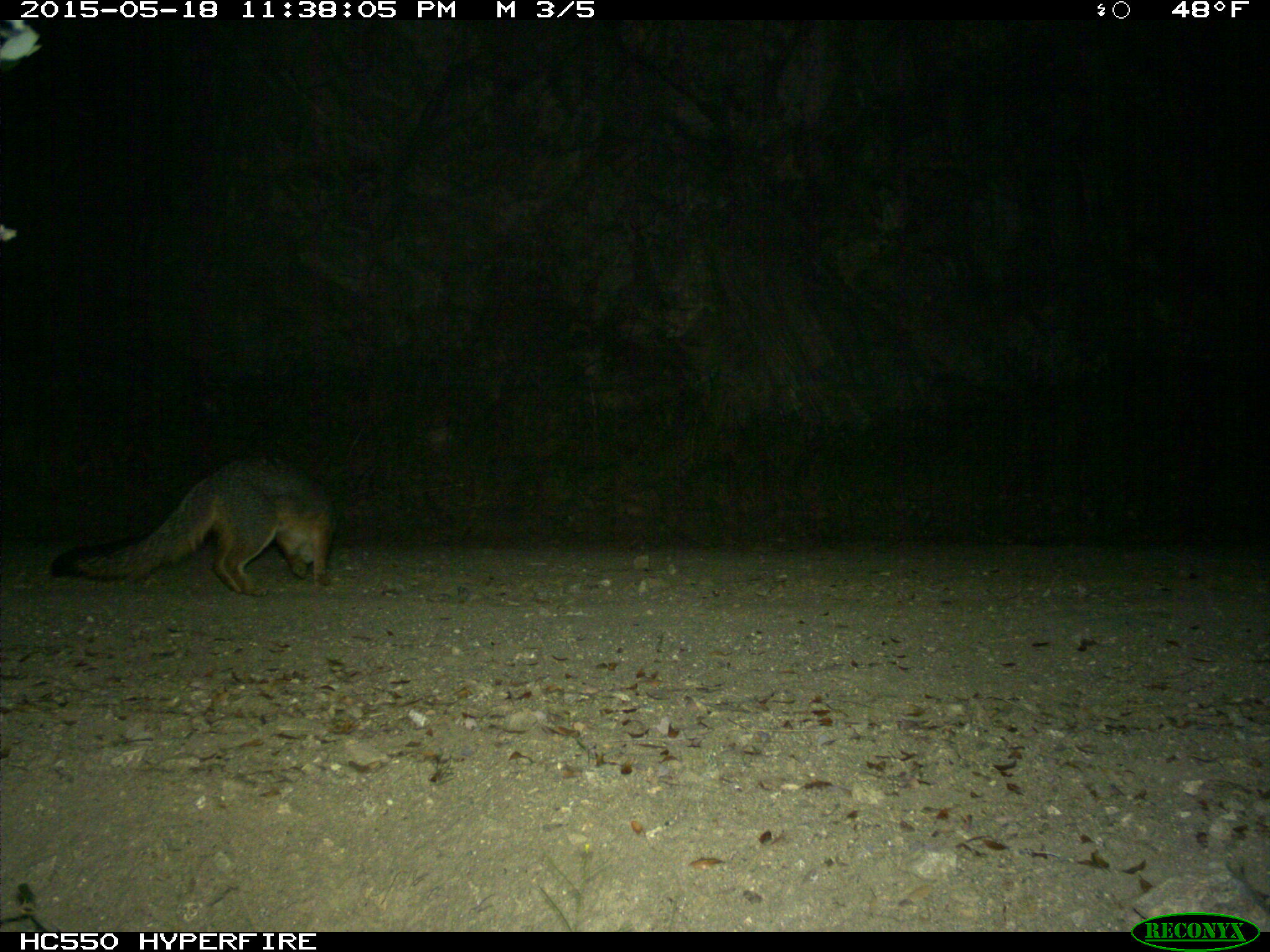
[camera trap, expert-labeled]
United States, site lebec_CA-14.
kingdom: Animalia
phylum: Chordata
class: Mammalia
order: Carnivora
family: Canidae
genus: Urocyon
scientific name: Urocyon cinereoargenteus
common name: gray fox